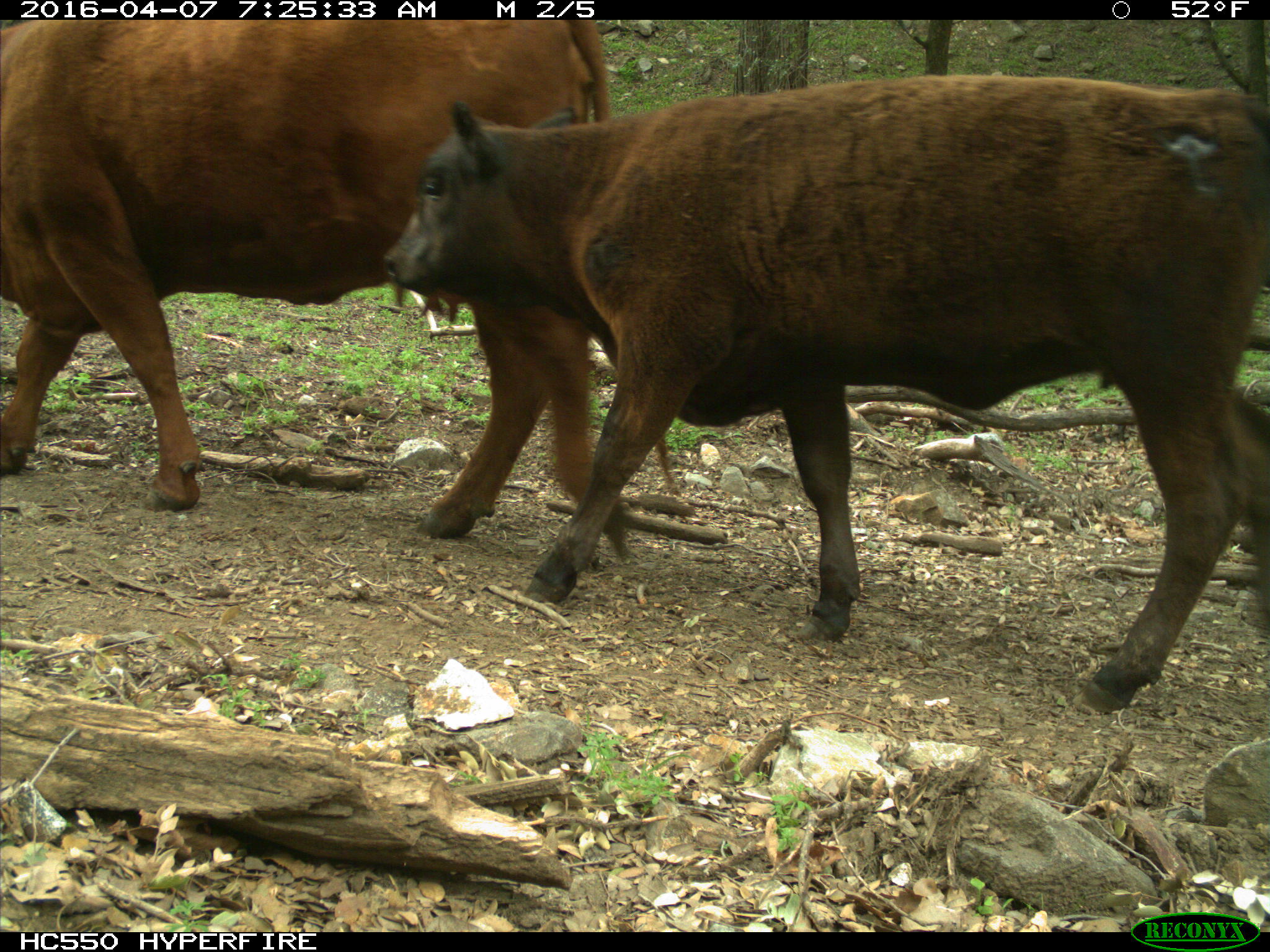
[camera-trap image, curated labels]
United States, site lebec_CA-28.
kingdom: Animalia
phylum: Chordata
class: Mammalia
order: Artiodactyla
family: Bovidae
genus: Bos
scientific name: Bos taurus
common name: domestic cow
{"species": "Bos taurus (domestic cow)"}